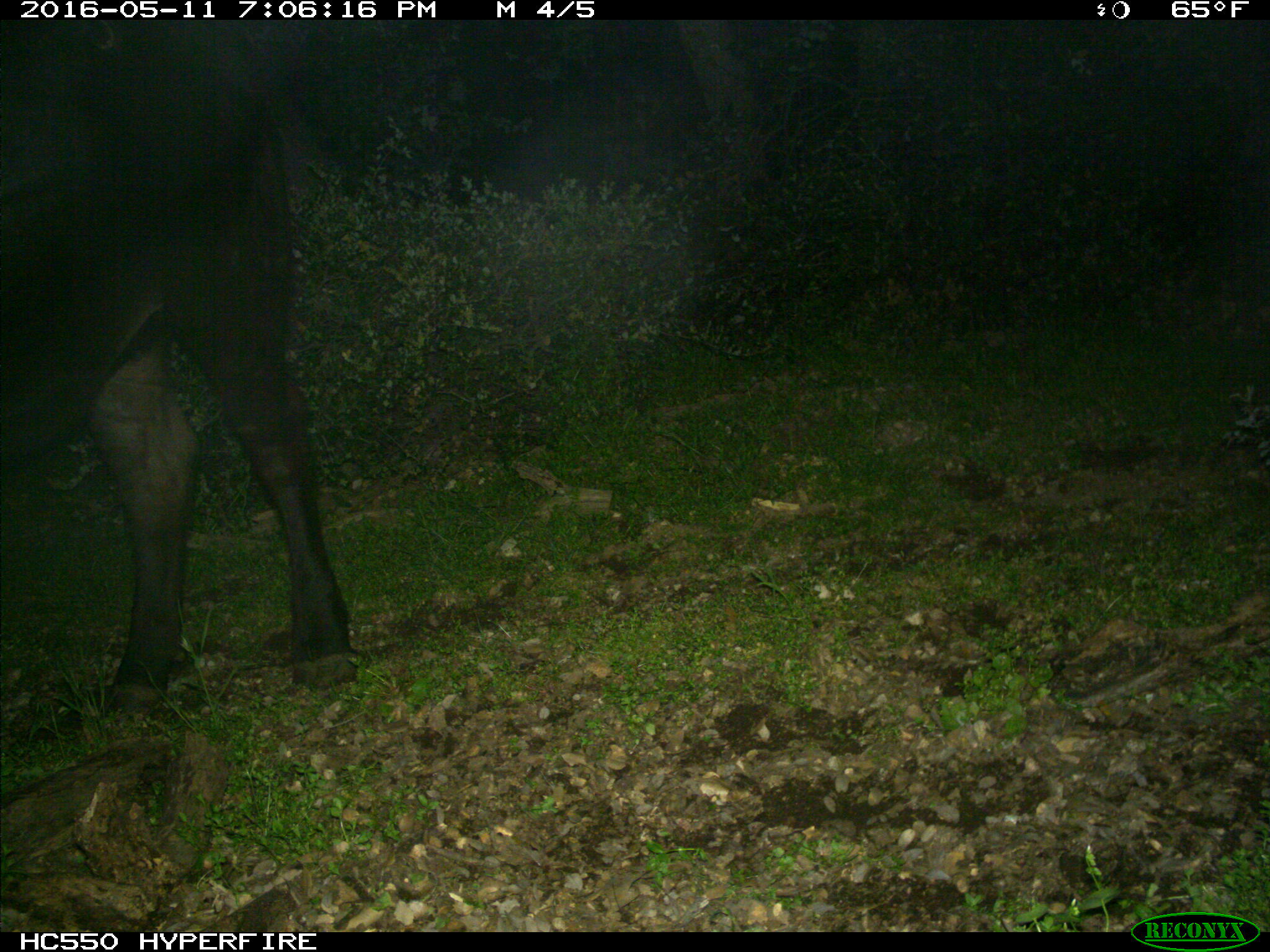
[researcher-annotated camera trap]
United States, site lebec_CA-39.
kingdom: Animalia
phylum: Chordata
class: Mammalia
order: Artiodactyla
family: Bovidae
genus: Bos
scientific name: Bos taurus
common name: domestic cow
Bos taurus (domestic cow).